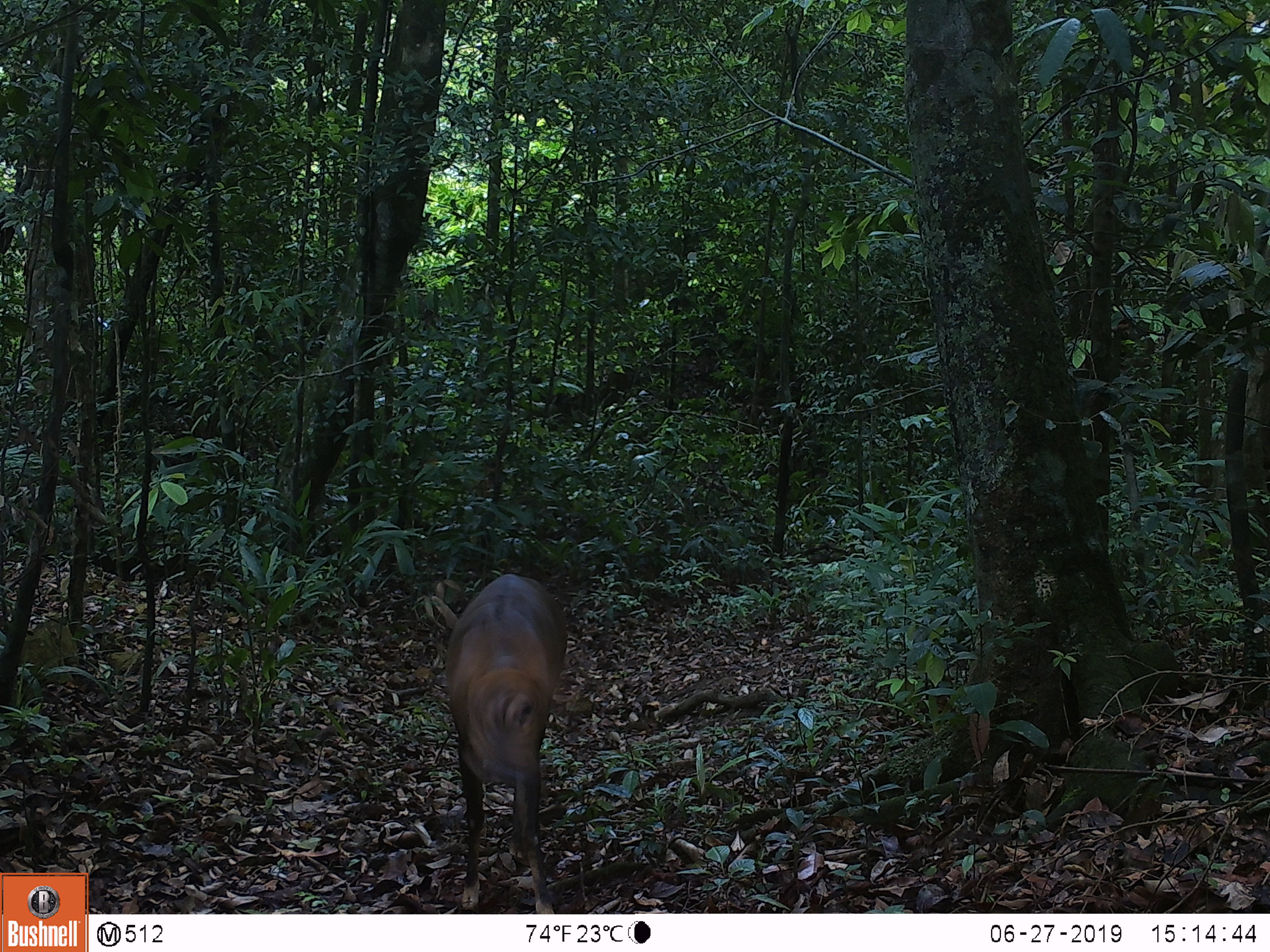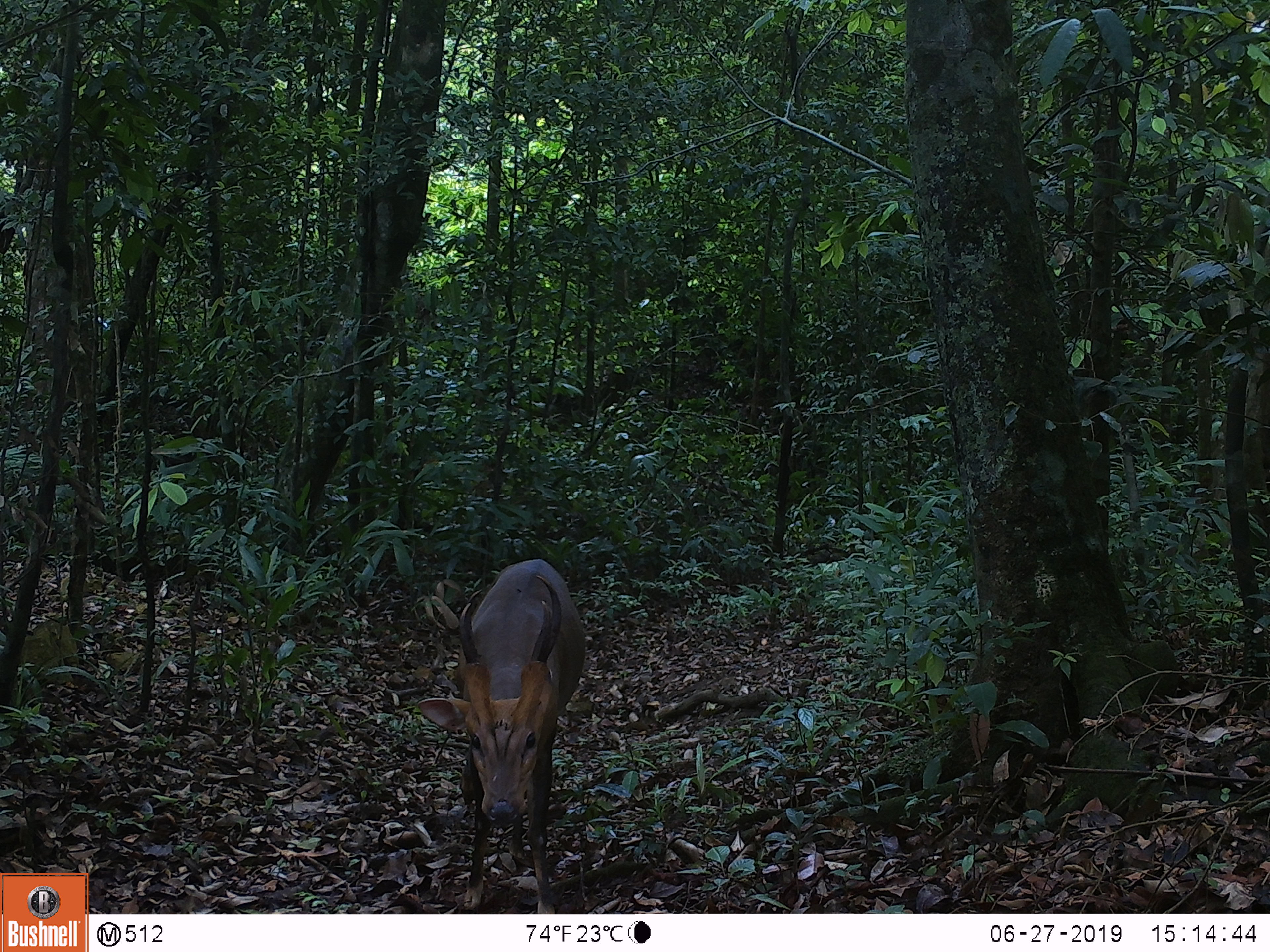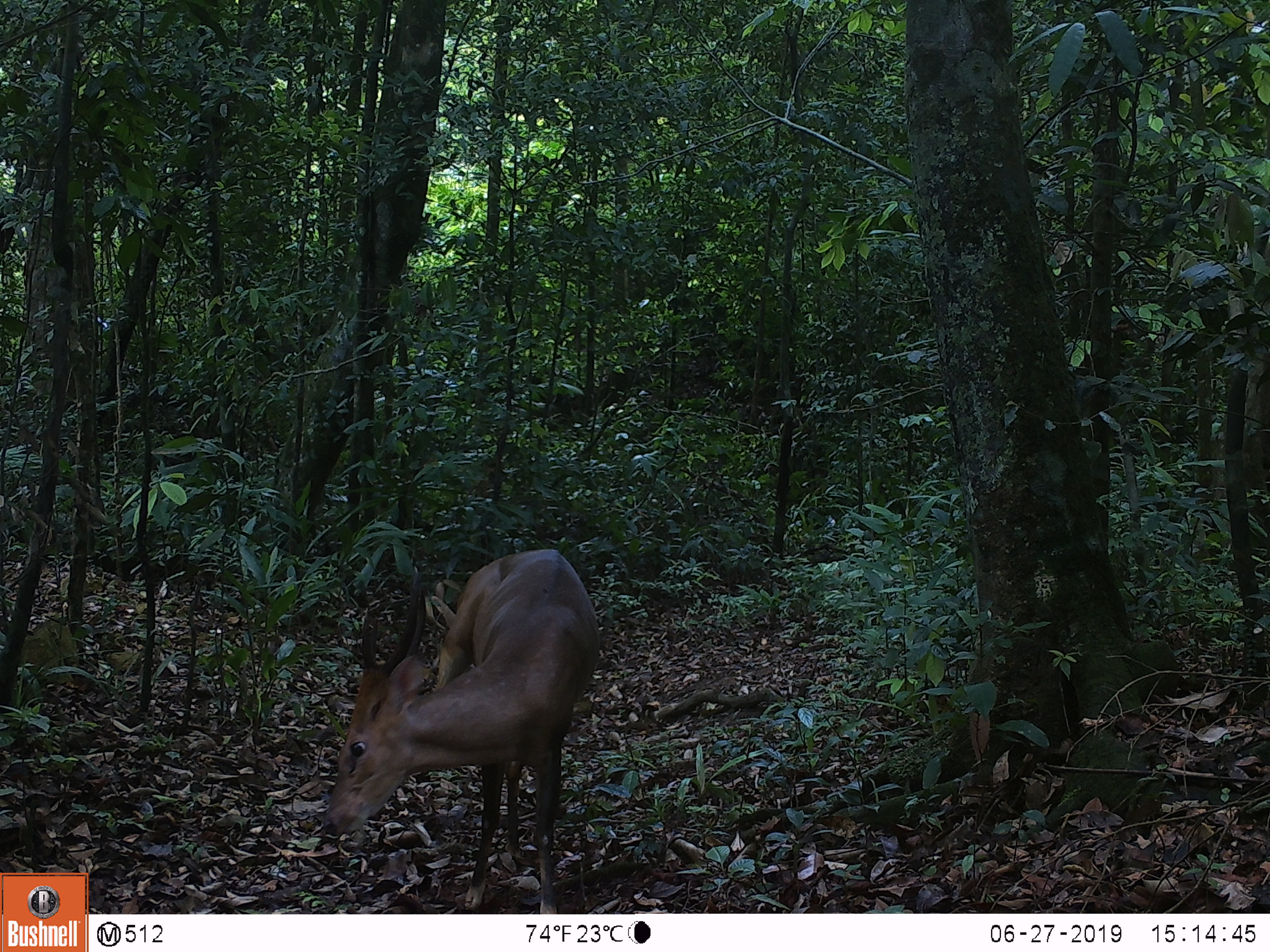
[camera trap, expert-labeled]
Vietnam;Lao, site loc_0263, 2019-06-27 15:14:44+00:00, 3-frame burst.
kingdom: Animalia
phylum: Chordata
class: Mammalia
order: Artiodactyla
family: Cervidae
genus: Muntiacus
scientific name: Muntiacus vuquangensis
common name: large-antlered muntjac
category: large antlered muntjac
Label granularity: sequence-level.